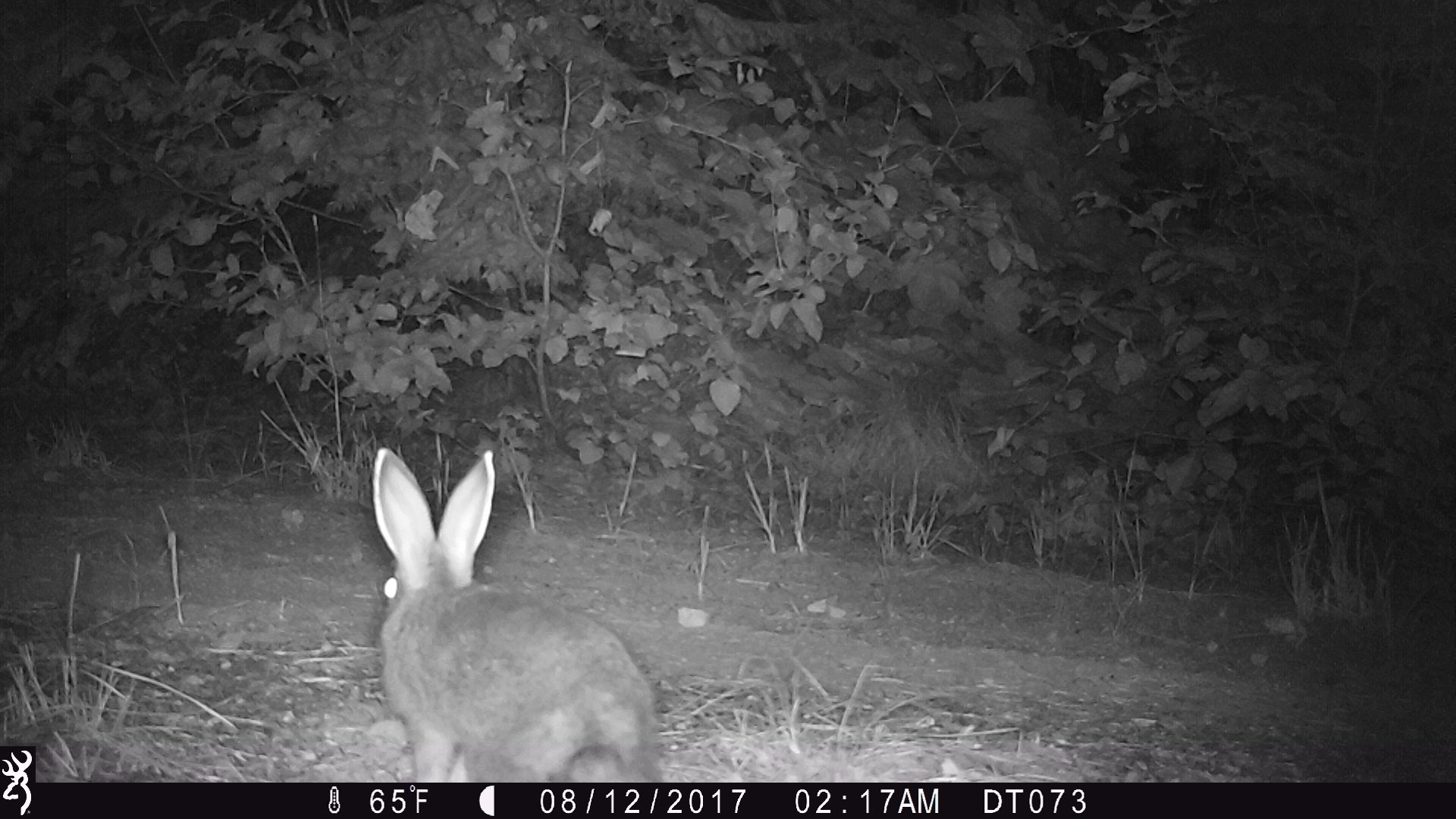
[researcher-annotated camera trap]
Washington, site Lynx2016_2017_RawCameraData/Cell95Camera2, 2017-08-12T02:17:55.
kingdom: Animalia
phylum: Chordata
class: Mammalia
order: Lagomorpha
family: Leporidae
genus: Lepus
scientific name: Lepus americanus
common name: snowshoe hare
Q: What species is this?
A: Lepus americanus (snowshoe hare).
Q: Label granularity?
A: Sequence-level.